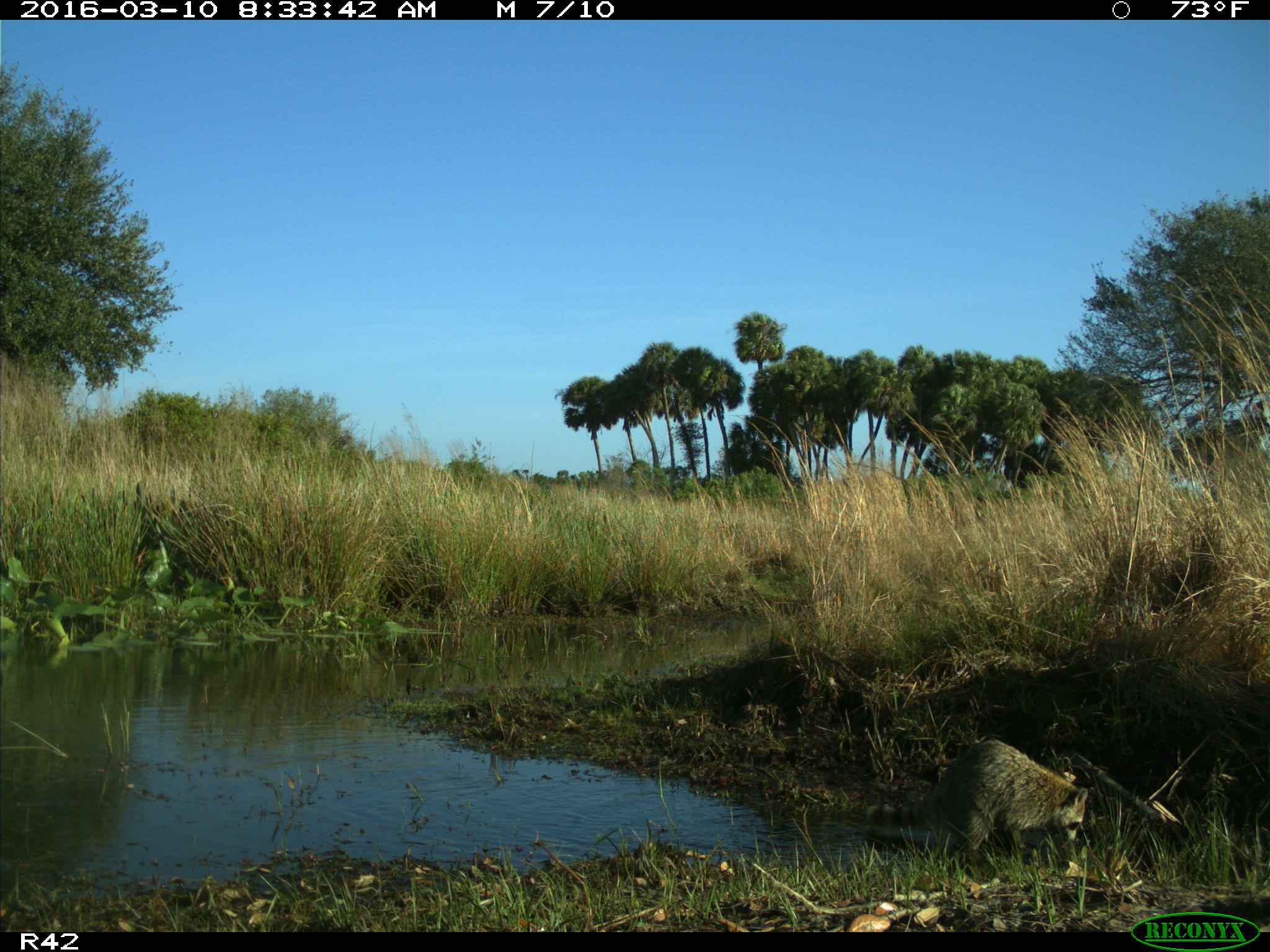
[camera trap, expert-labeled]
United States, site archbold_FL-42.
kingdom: Animalia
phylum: Chordata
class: Mammalia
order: Carnivora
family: Procyonidae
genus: Procyon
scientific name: Procyon lotor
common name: common raccoon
Procyon lotor (common raccoon).